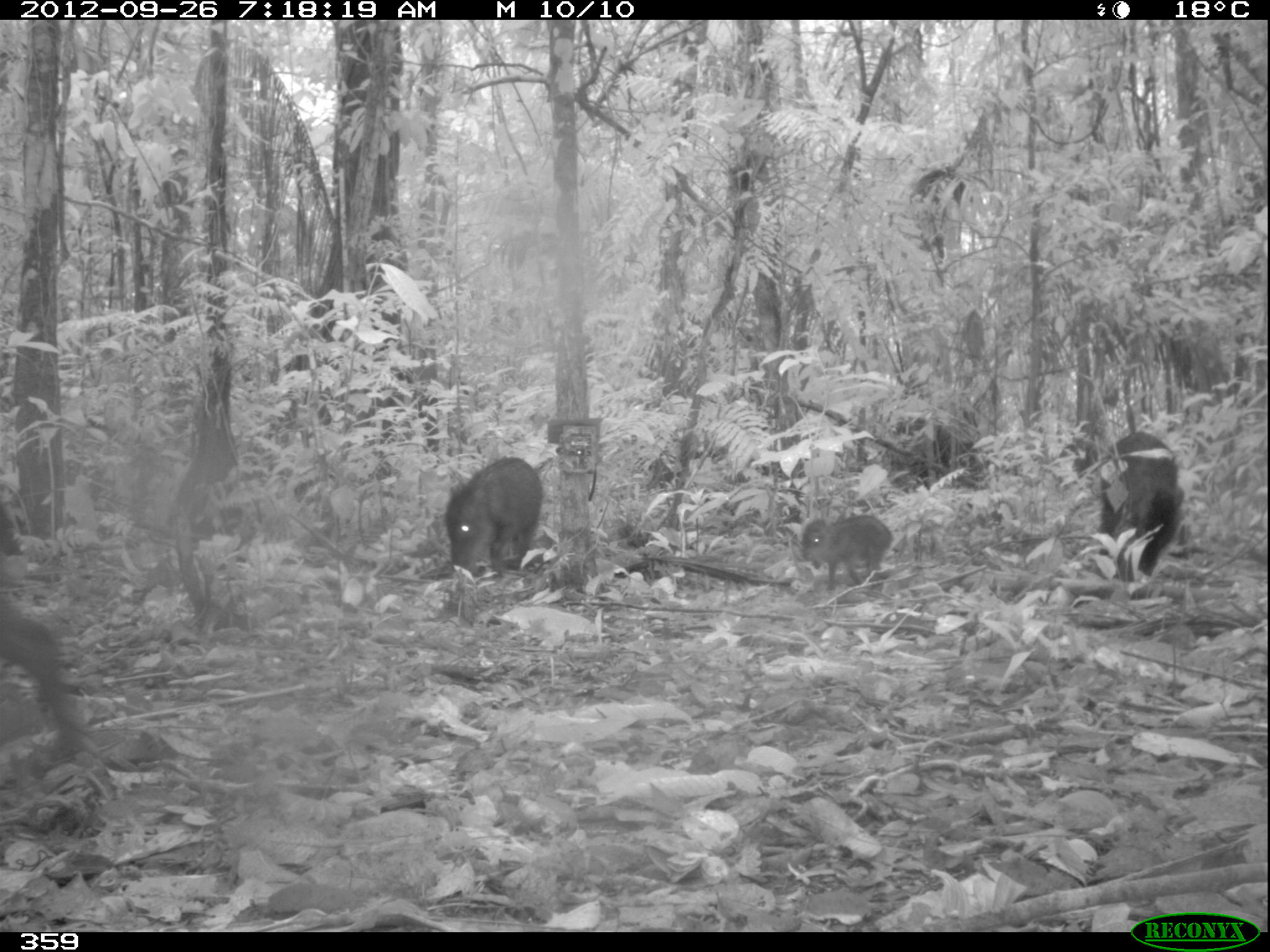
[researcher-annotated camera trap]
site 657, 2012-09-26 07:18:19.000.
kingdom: Animalia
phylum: Chordata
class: Mammalia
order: Artiodactyla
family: Tayassuidae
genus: Tayassu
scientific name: Tayassu pecari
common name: white-lipped peccary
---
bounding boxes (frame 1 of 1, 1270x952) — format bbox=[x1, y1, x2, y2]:
tayassu pecari: bbox=[0, 577, 92, 778]; bbox=[1097, 430, 1186, 587]; bbox=[443, 457, 540, 582]; bbox=[801, 516, 889, 589]